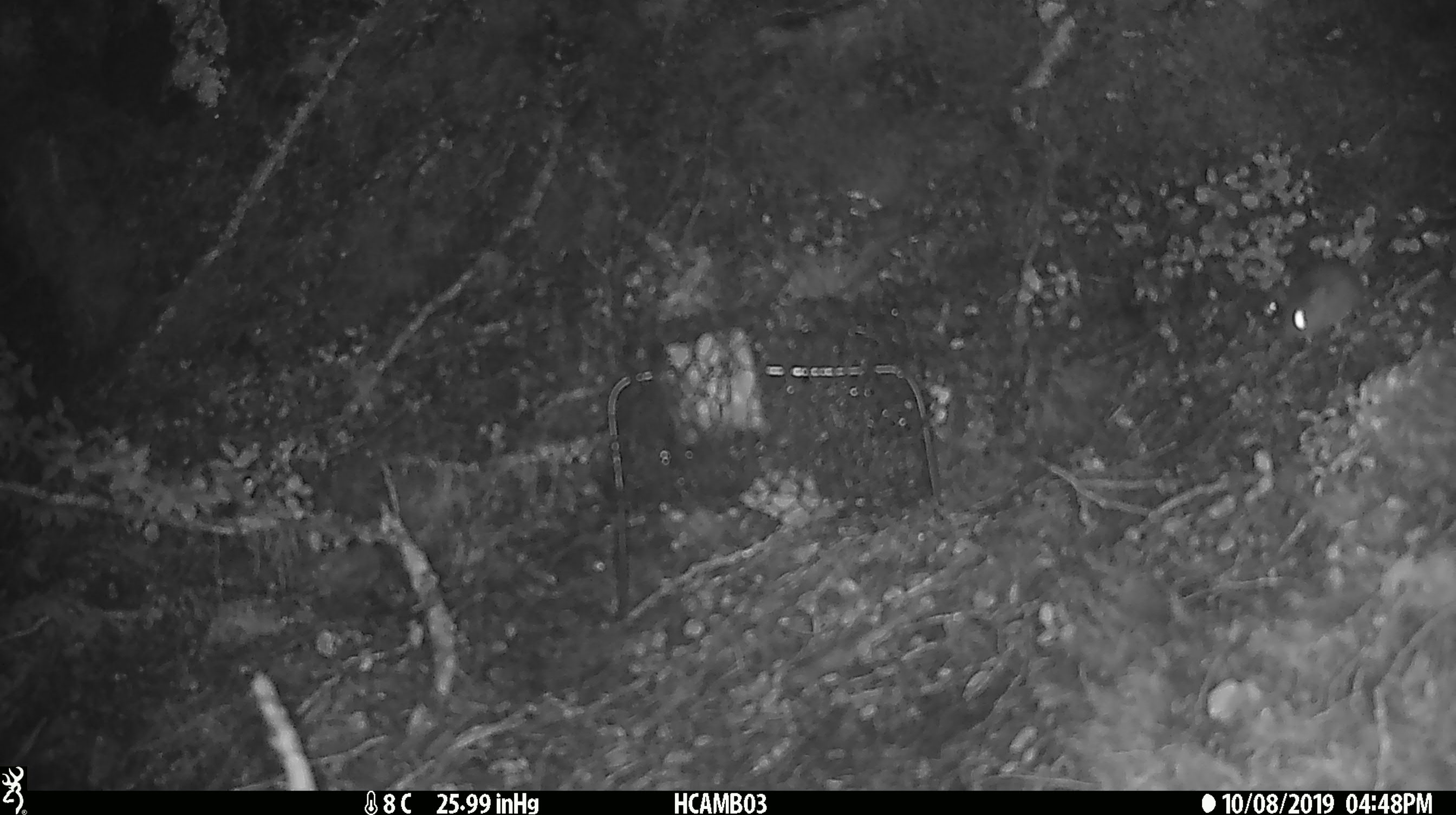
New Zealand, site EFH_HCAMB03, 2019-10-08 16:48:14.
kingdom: Animalia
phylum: Chordata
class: Mammalia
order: Rodentia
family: Muridae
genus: Mus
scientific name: Mus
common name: mouse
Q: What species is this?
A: Mouse (Mus).